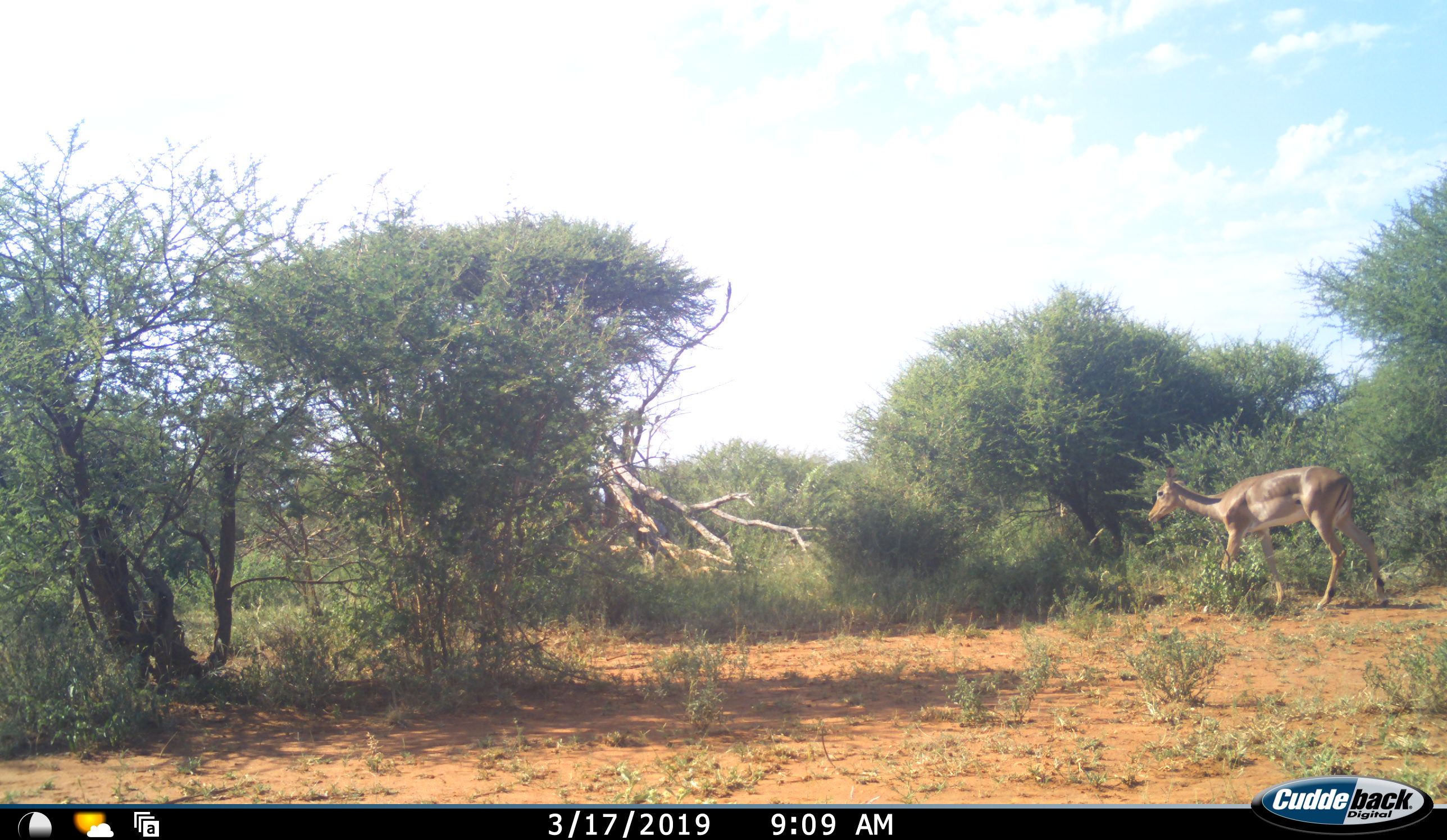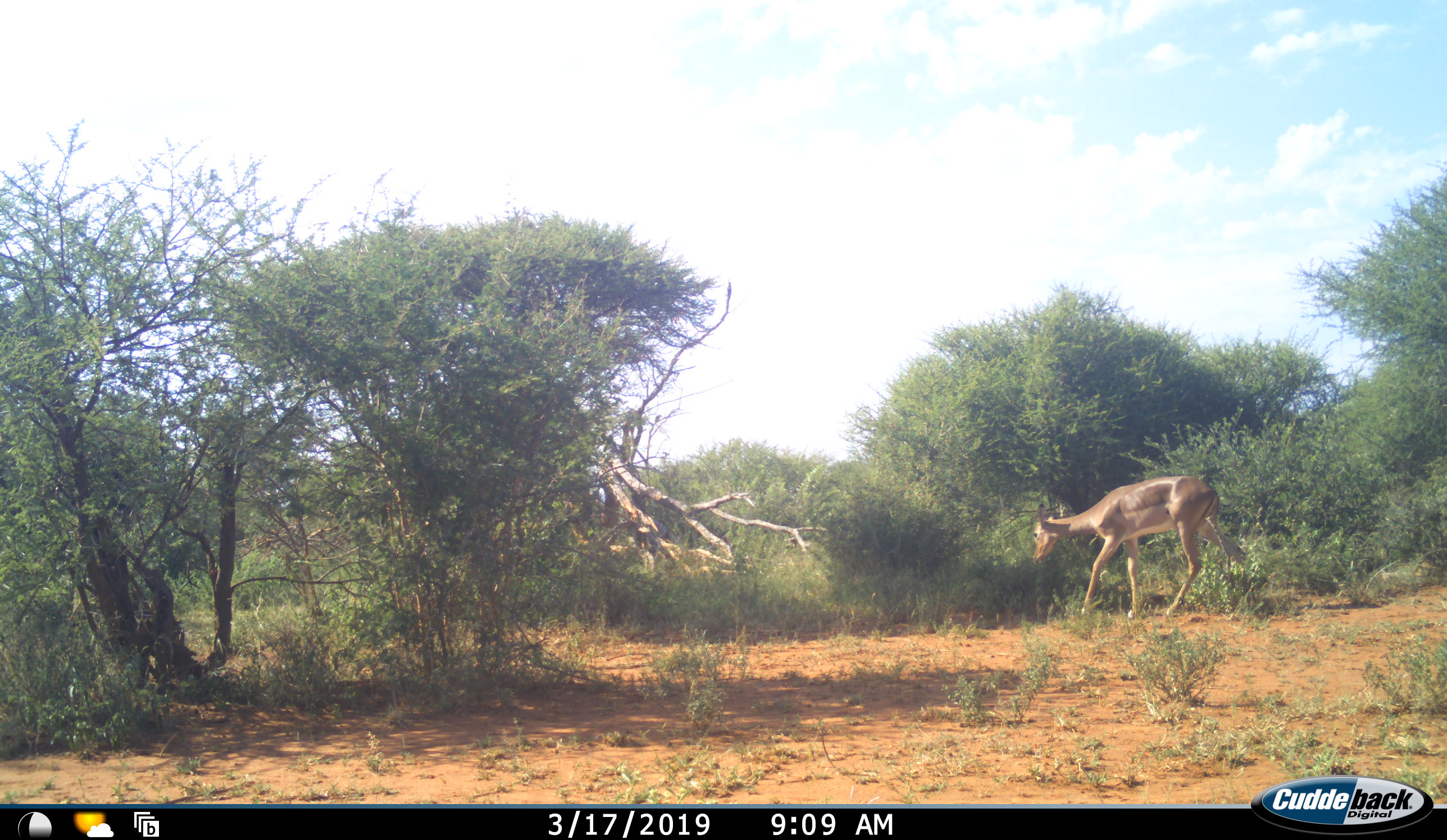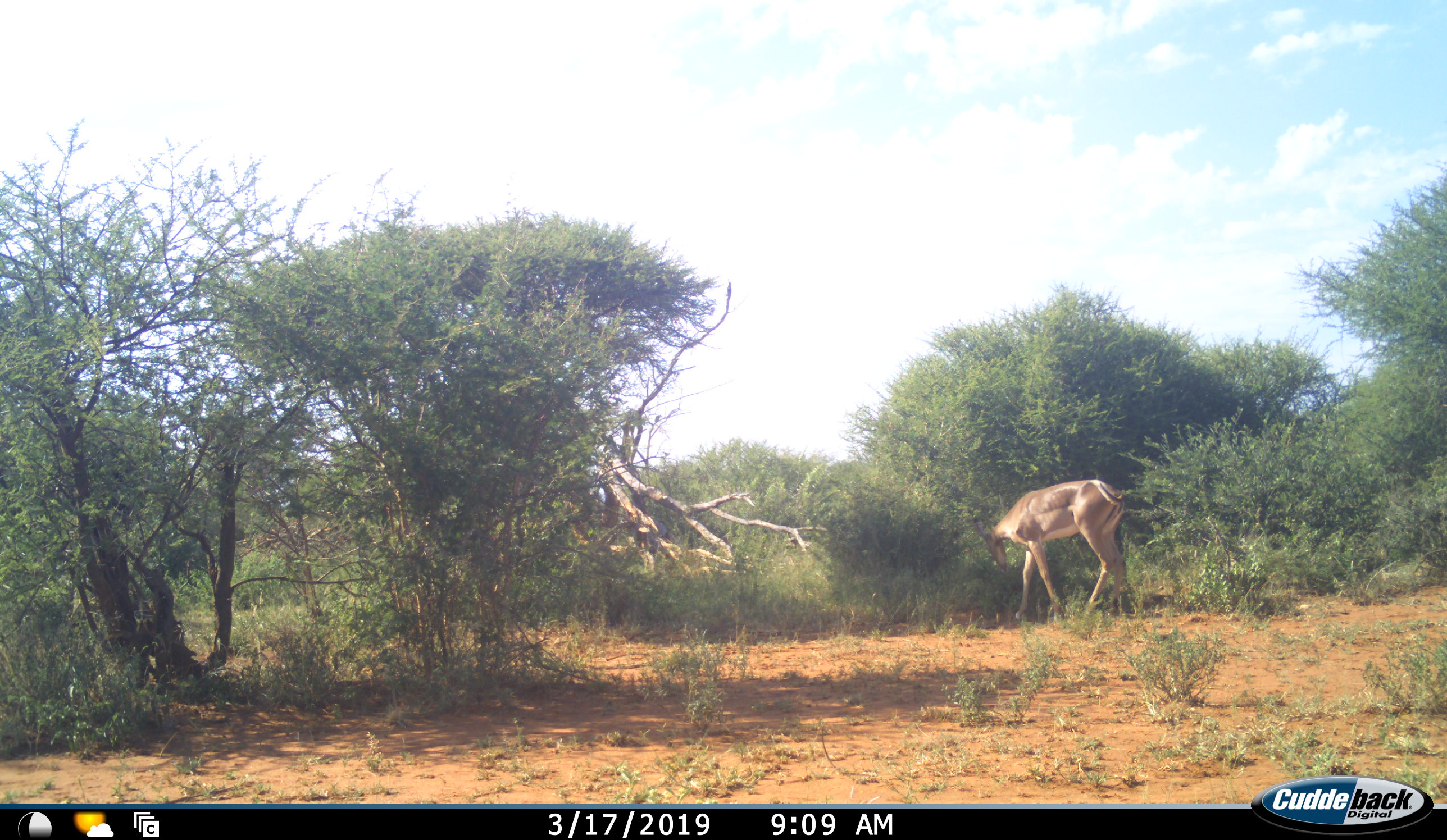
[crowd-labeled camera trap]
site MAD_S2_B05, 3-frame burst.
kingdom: Animalia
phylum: Chordata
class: Mammalia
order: Artiodactyla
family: Bovidae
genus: Aepyceros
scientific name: Aepyceros melampus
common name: impala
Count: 1.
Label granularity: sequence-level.